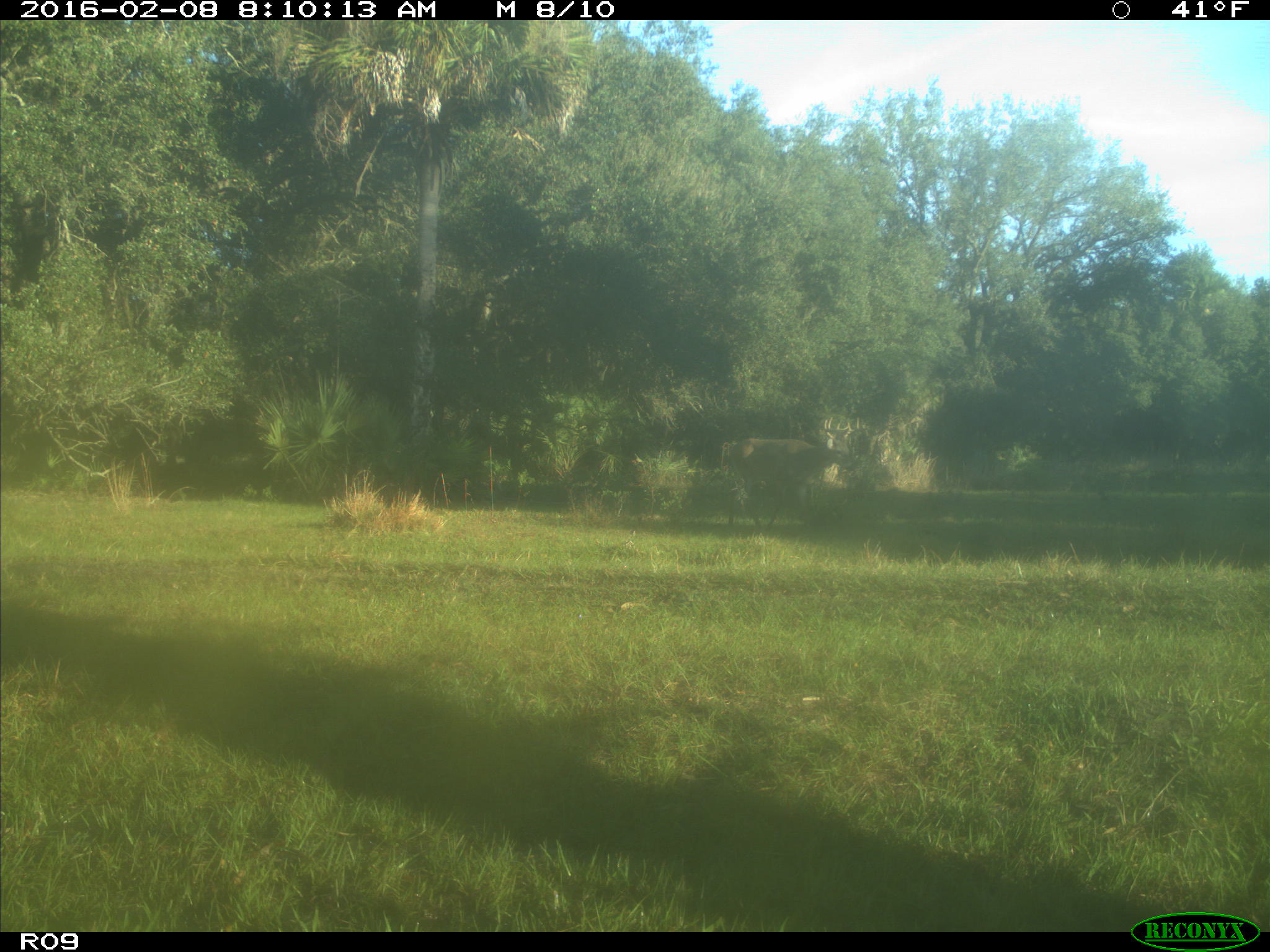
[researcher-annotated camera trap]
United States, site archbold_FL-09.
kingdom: Animalia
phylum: Chordata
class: Mammalia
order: Artiodactyla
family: Cervidae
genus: Odocoileus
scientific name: Odocoileus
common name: deer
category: unidentified deer